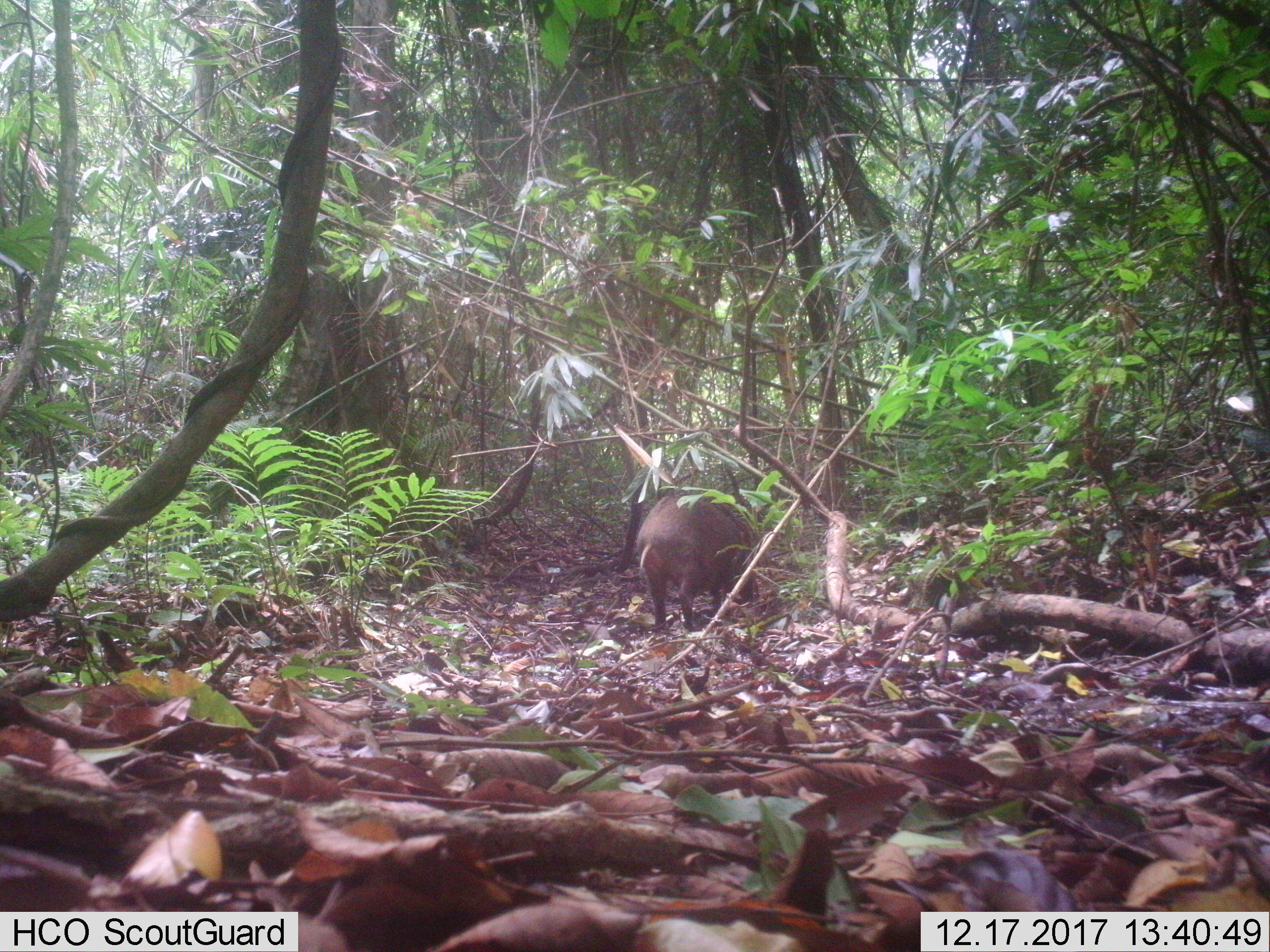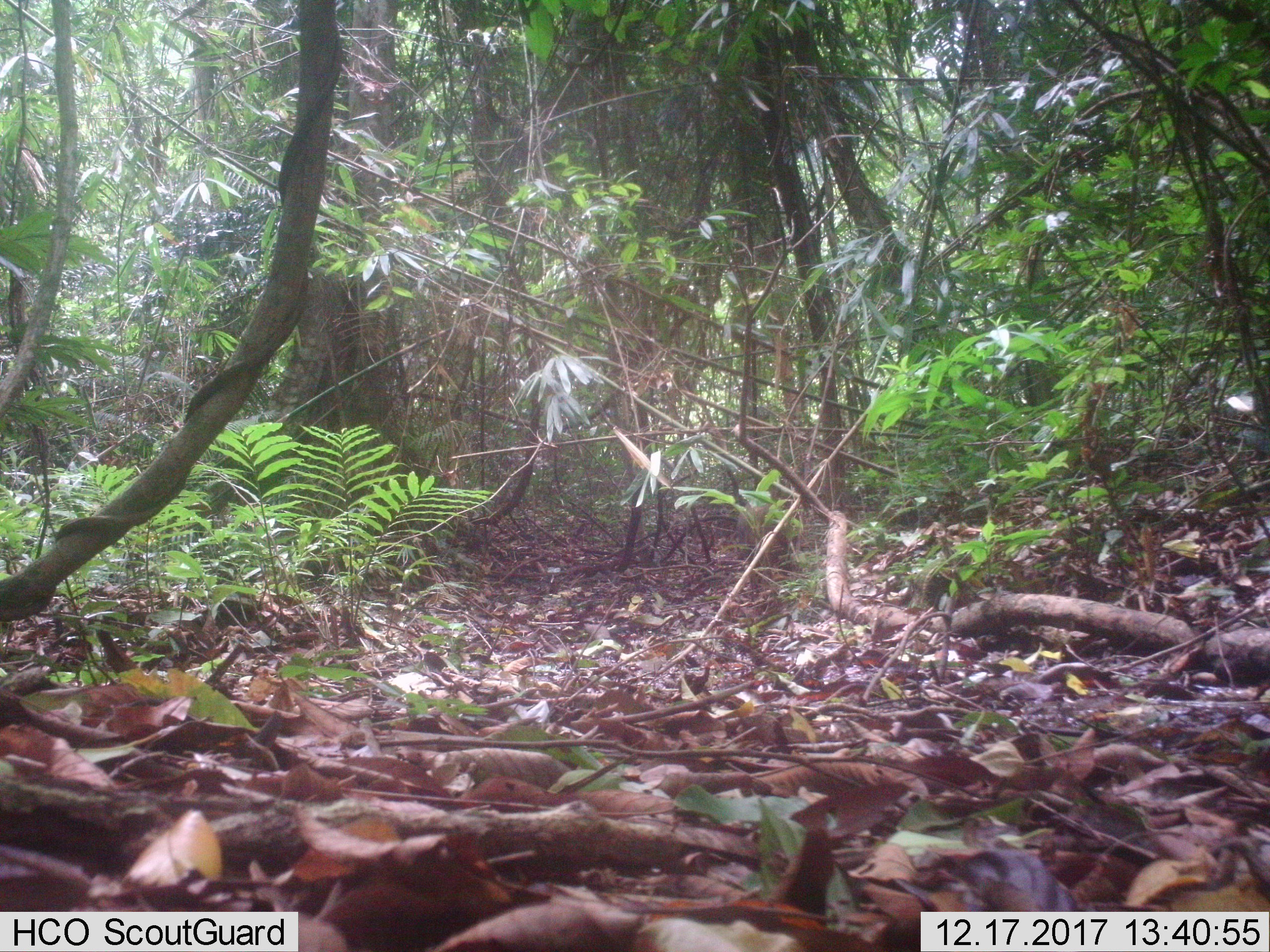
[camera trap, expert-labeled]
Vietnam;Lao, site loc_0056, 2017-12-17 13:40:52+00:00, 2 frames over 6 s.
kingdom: Animalia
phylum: Chordata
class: Mammalia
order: Artiodactyla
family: Suidae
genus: Sus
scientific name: Sus scrofa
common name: eurasian wild pig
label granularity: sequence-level